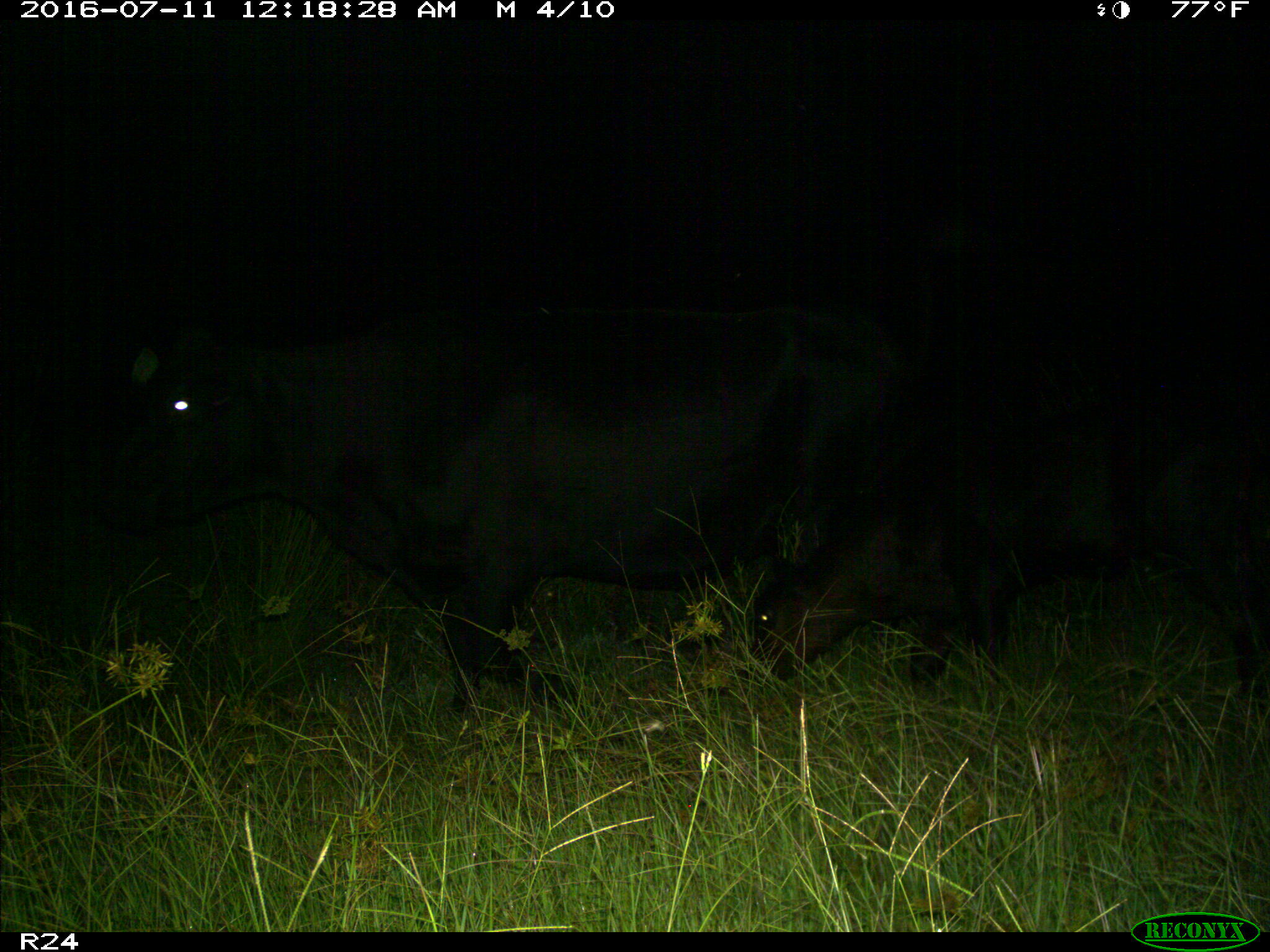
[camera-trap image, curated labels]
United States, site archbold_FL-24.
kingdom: Animalia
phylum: Chordata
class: Mammalia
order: Artiodactyla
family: Bovidae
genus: Bos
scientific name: Bos taurus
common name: domestic cow